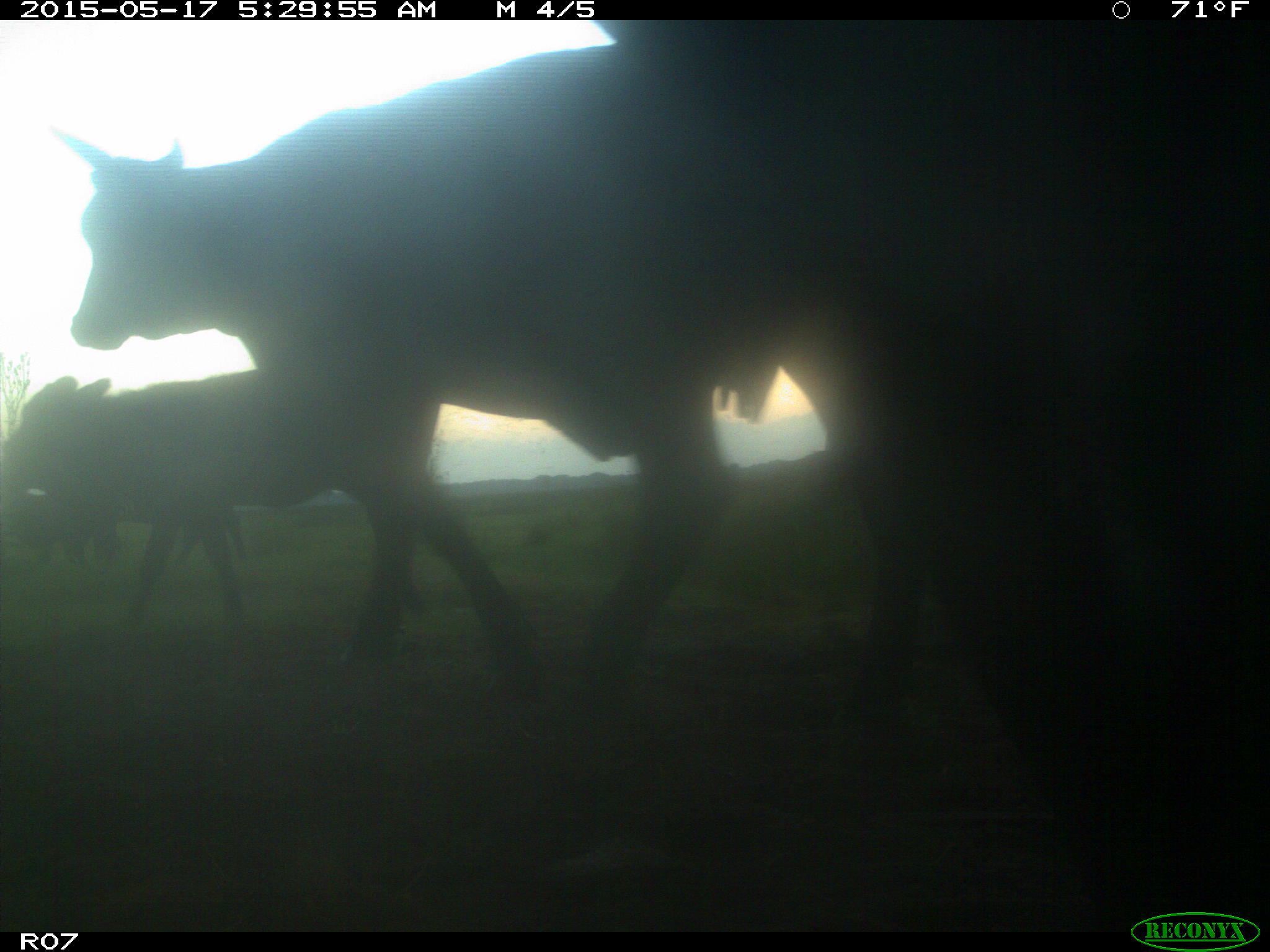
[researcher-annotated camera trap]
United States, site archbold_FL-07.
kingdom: Animalia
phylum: Chordata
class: Mammalia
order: Artiodactyla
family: Bovidae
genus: Bos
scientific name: Bos taurus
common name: domestic cow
Bos taurus (domestic cow).